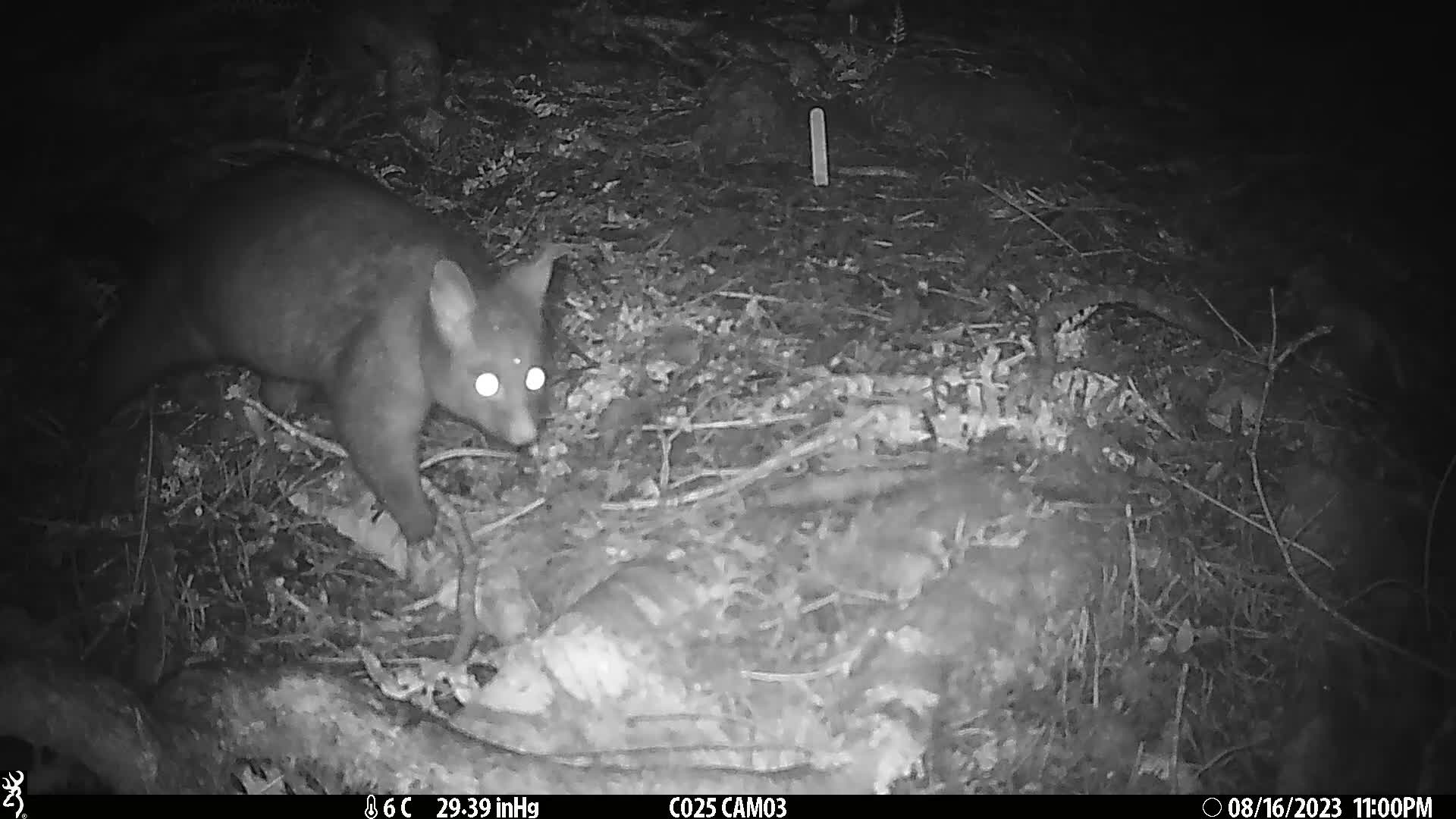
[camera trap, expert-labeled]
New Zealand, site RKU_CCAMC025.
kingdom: Animalia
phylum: Chordata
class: Mammalia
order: Diprotodontia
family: Phalangeridae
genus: Trichosurus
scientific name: Trichosurus vulpecula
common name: common brushtail possum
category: possum